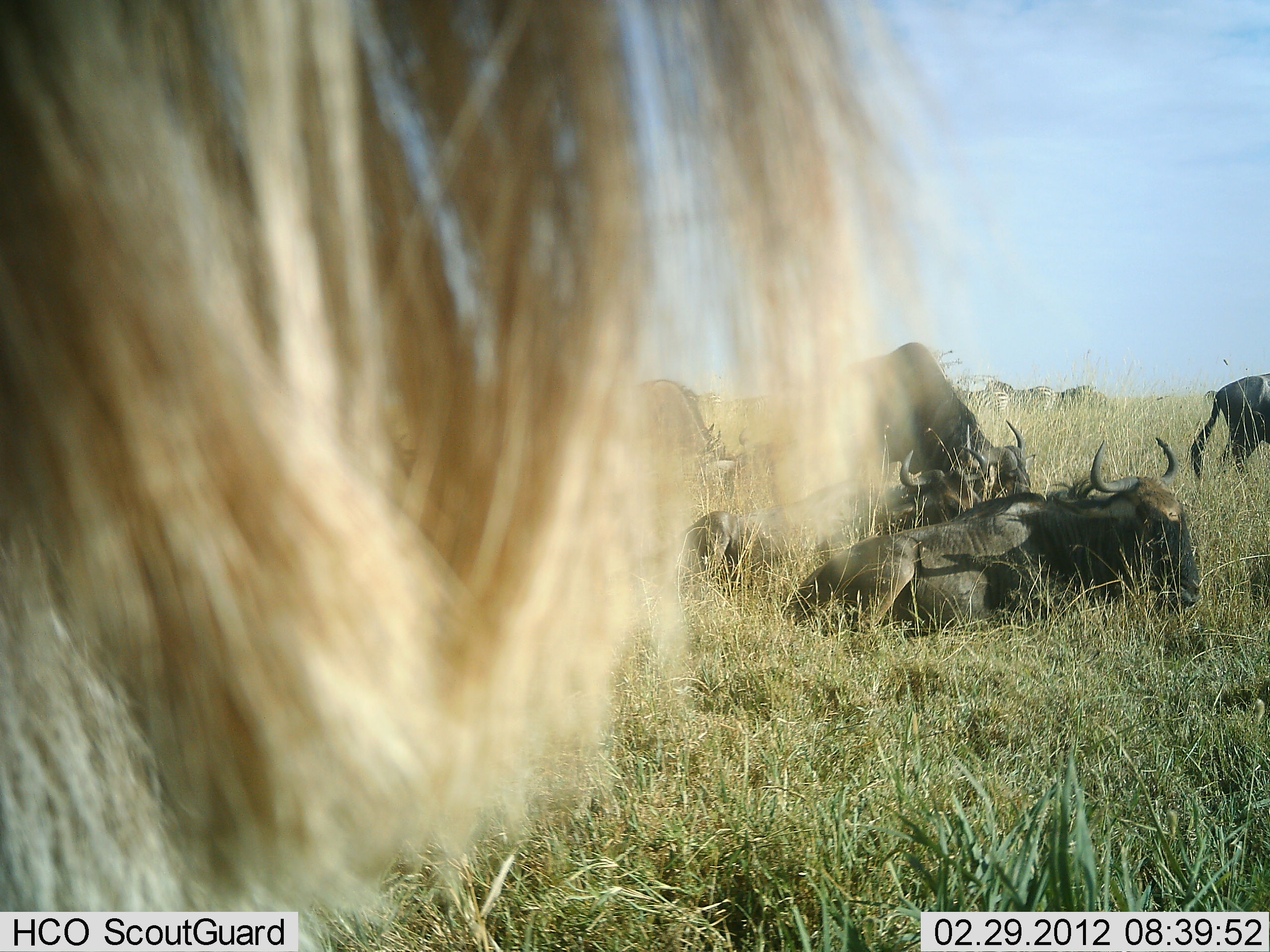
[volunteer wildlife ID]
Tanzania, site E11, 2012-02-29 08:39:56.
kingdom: Animalia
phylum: Chordata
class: Mammalia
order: Artiodactyla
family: Bovidae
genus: Connochaetes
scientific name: Connochaetes taurinus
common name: blue wildebeest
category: wildebeest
Wildebeest (blue wildebeest) (Connochaetes taurinus), count 8. Behavior (volunteer vote fractions): standing 71%, resting 100%, moving 6%, interacting 0%. Young present (vote fraction): 0%. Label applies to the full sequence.